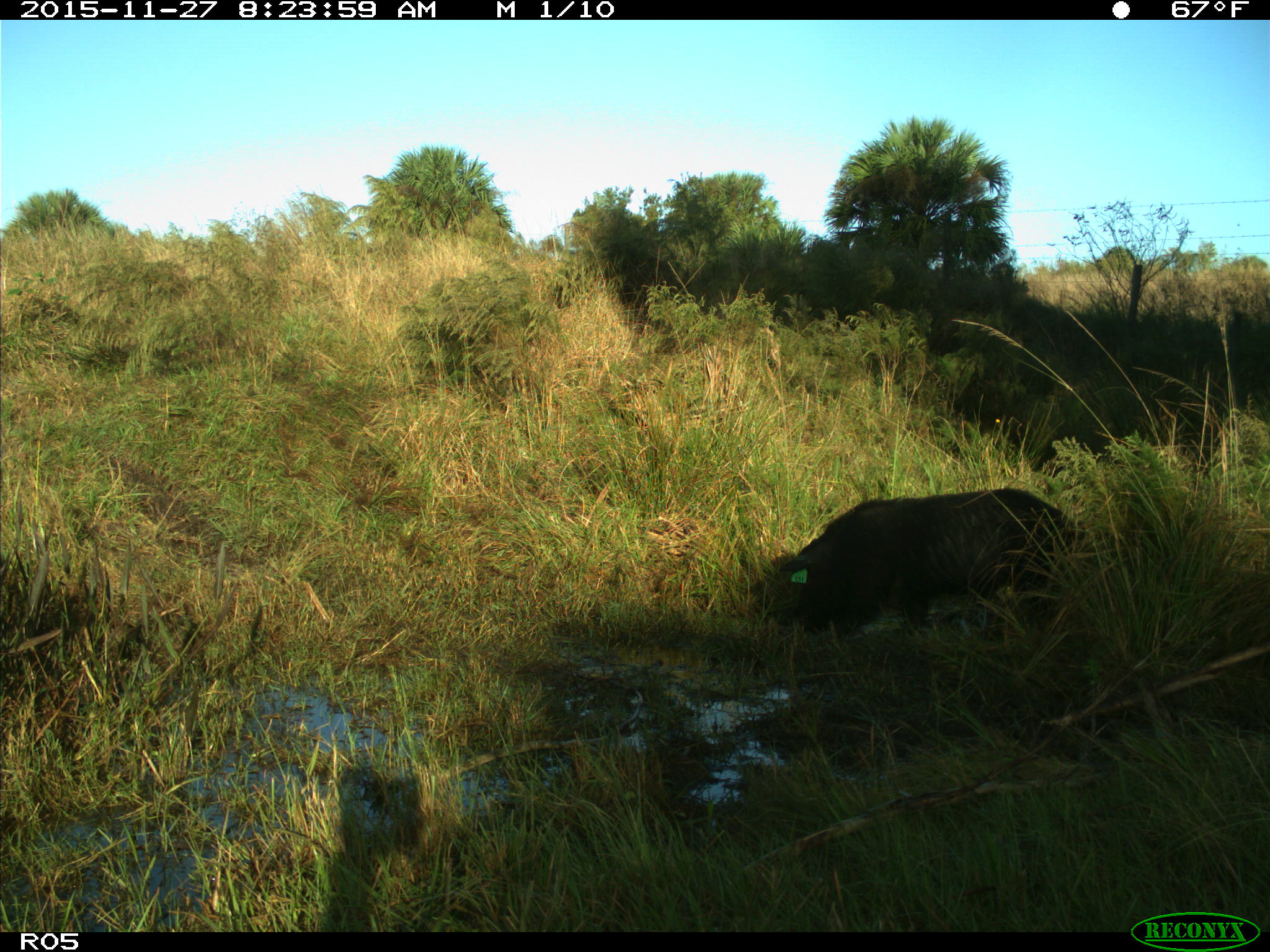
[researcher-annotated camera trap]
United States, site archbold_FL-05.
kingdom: Animalia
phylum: Chordata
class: Mammalia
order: Artiodactyla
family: Suidae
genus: Sus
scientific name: Sus scrofa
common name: wild boar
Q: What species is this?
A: Sus scrofa (wild boar).